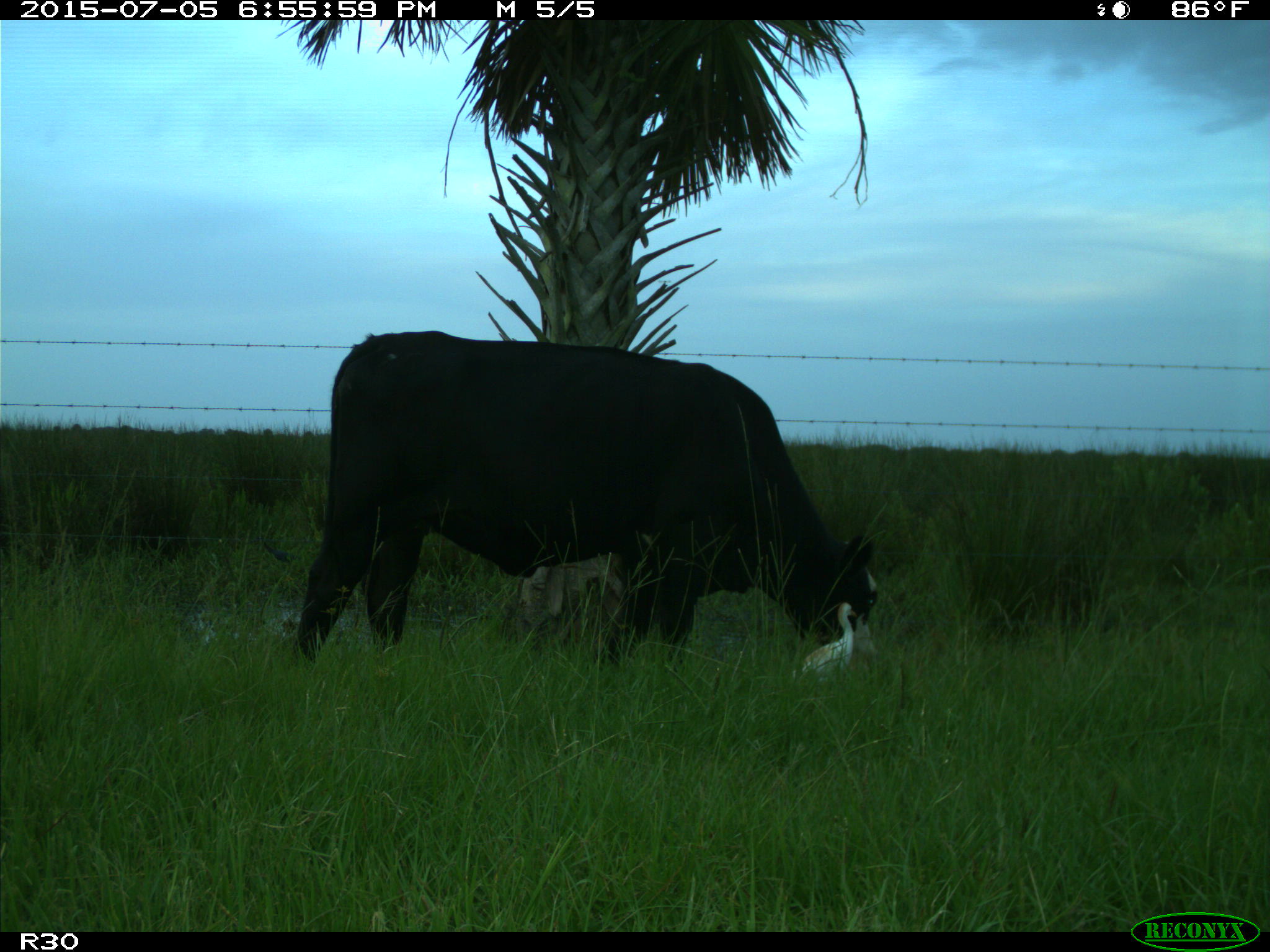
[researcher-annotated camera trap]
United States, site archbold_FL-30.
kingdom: Animalia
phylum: Chordata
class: Mammalia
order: Artiodactyla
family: Bovidae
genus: Bos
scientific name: Bos taurus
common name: domestic cow